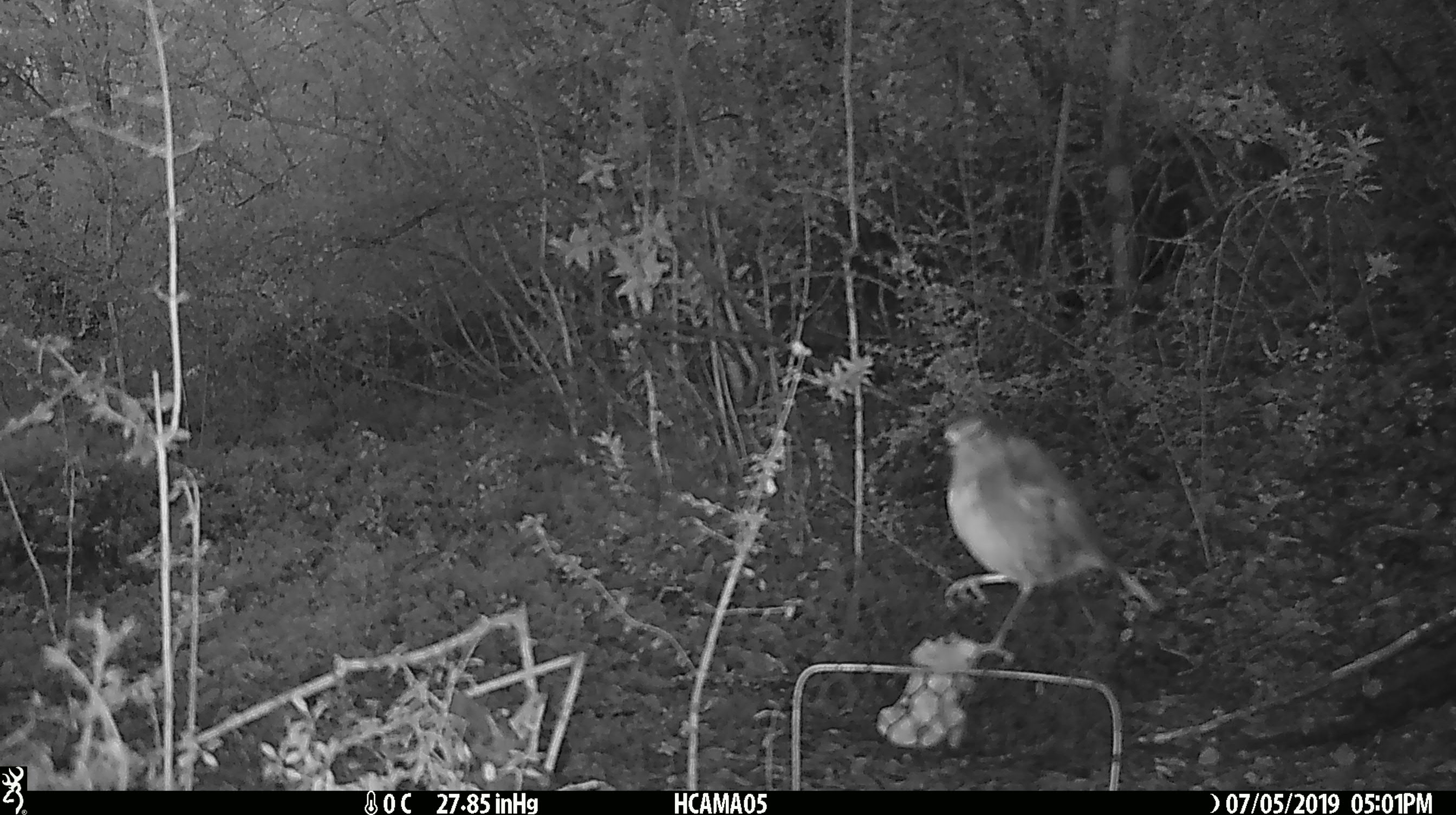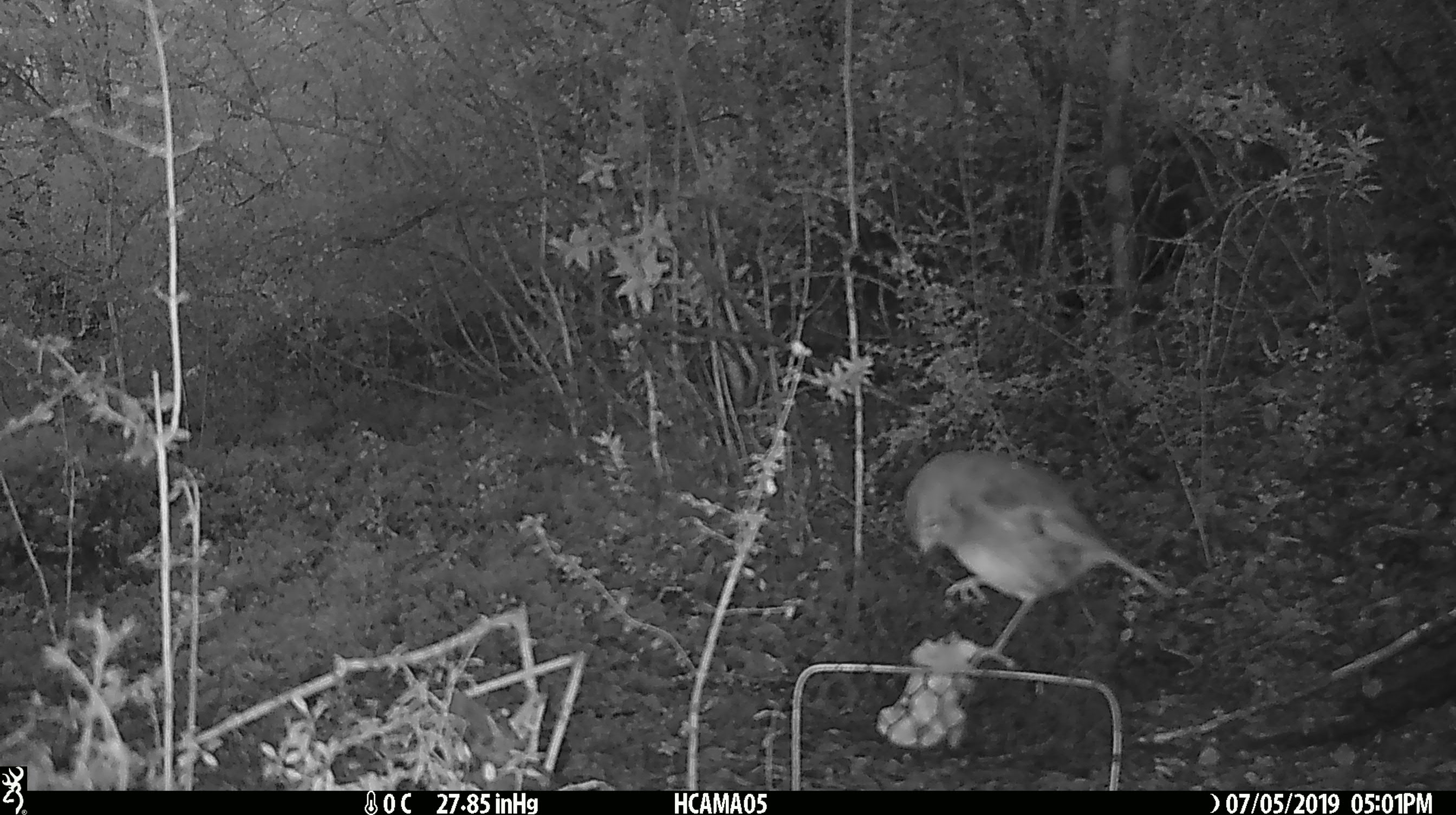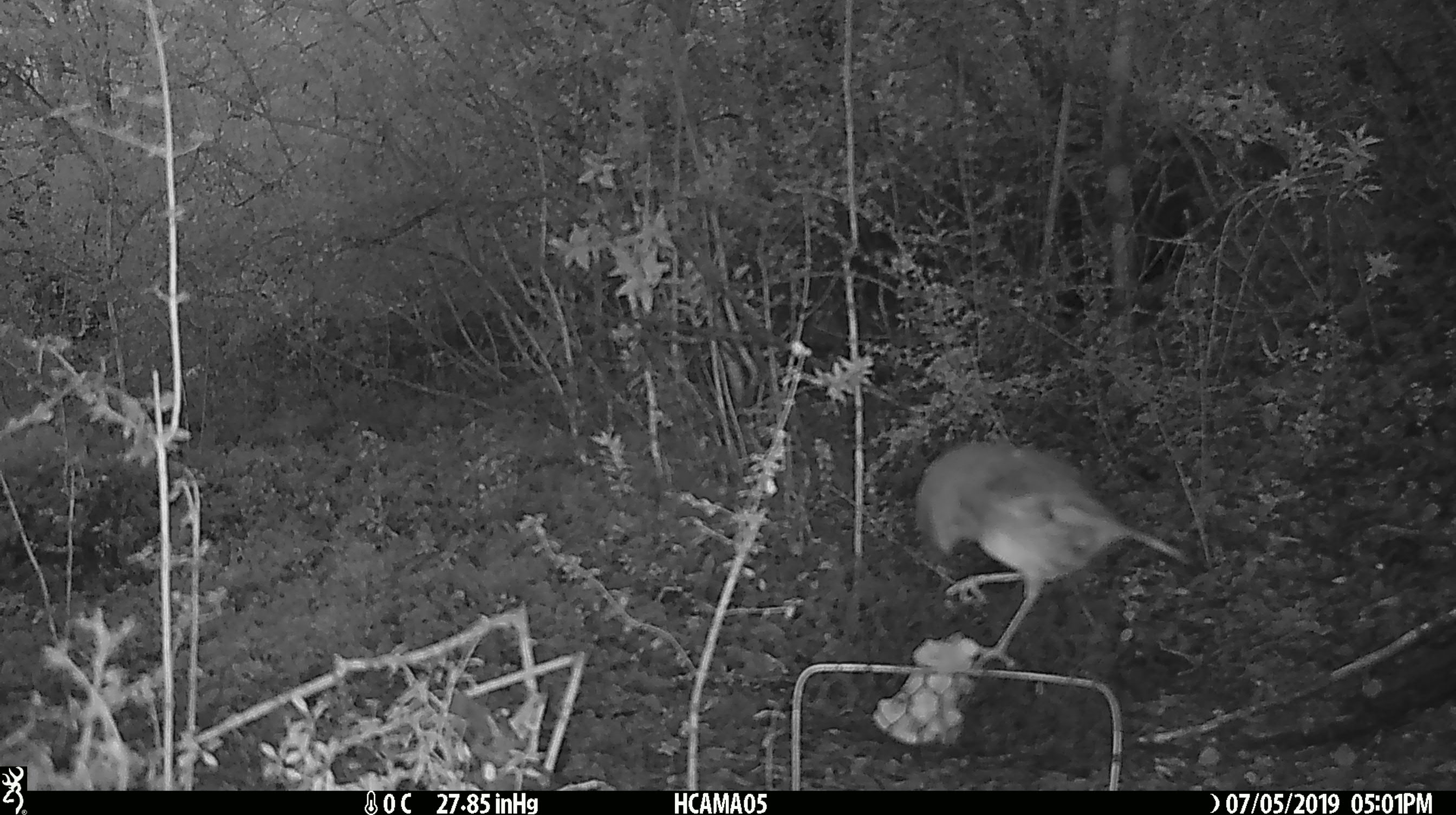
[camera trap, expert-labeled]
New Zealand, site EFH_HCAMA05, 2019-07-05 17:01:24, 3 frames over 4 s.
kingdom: Animalia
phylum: Chordata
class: Aves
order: Passeriformes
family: Petroicidae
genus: Petroica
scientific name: Petroica australis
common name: new zealand robin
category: robin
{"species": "robin (new zealand robin) (Petroica australis)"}